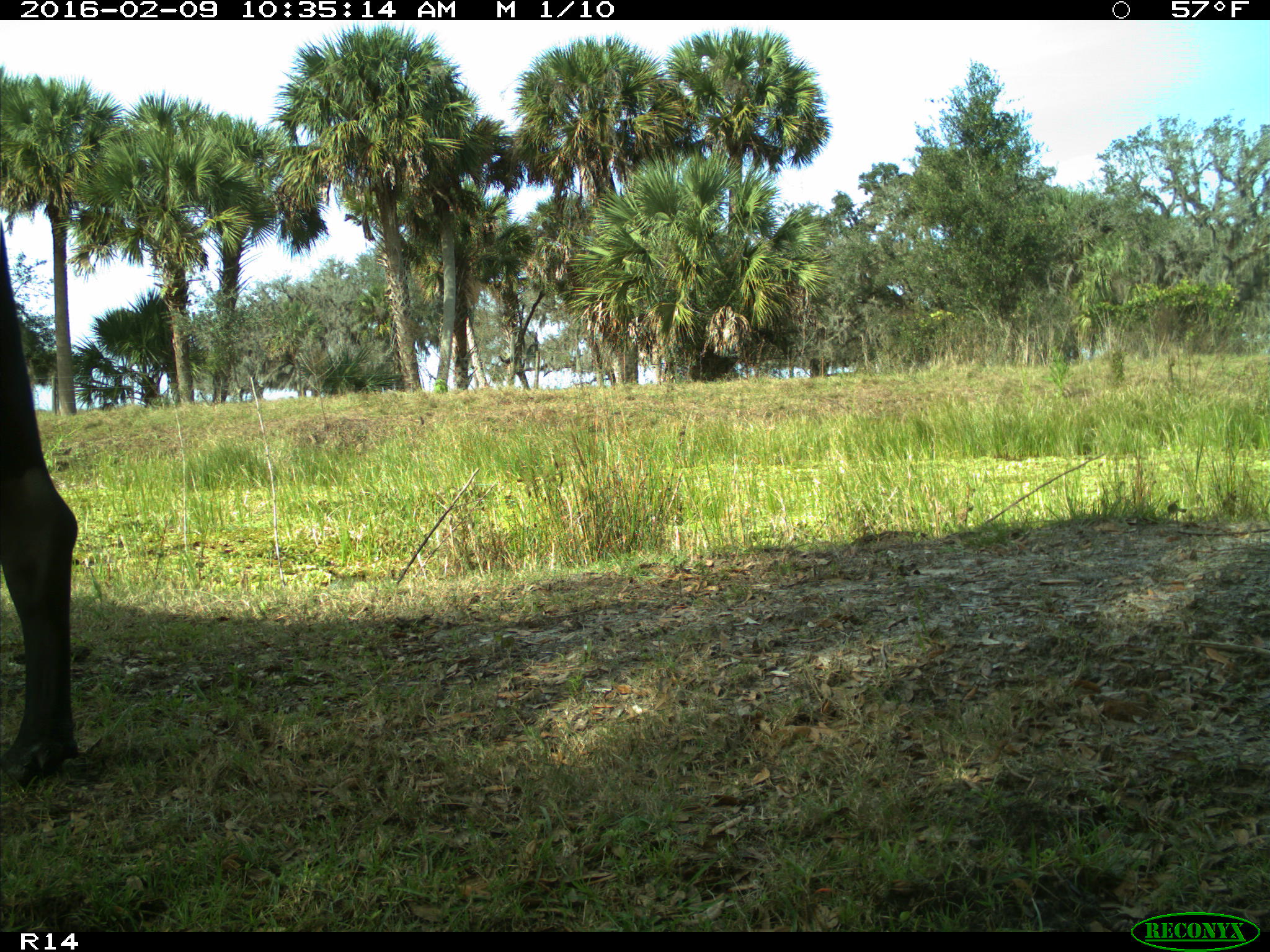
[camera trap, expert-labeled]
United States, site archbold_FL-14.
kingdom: Animalia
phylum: Chordata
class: Mammalia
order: Artiodactyla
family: Bovidae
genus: Bos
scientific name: Bos taurus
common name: domestic cow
Bos taurus (domestic cow).